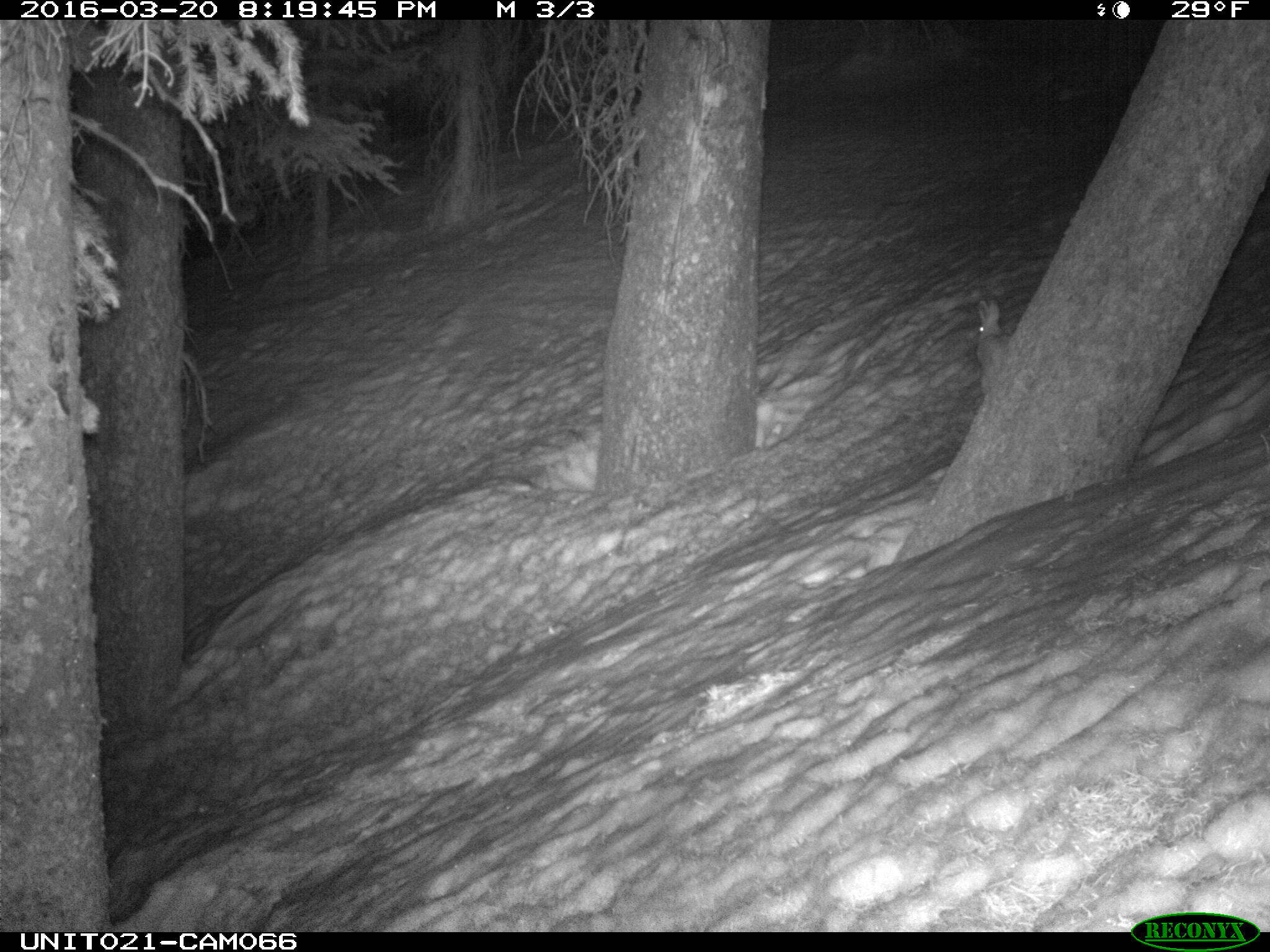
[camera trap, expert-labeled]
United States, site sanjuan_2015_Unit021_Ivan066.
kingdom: Animalia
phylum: Chordata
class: Mammalia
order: Lagomorpha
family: Leporidae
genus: Lepus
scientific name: Lepus americanus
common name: snowshoe hare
Lepus americanus (snowshoe hare).